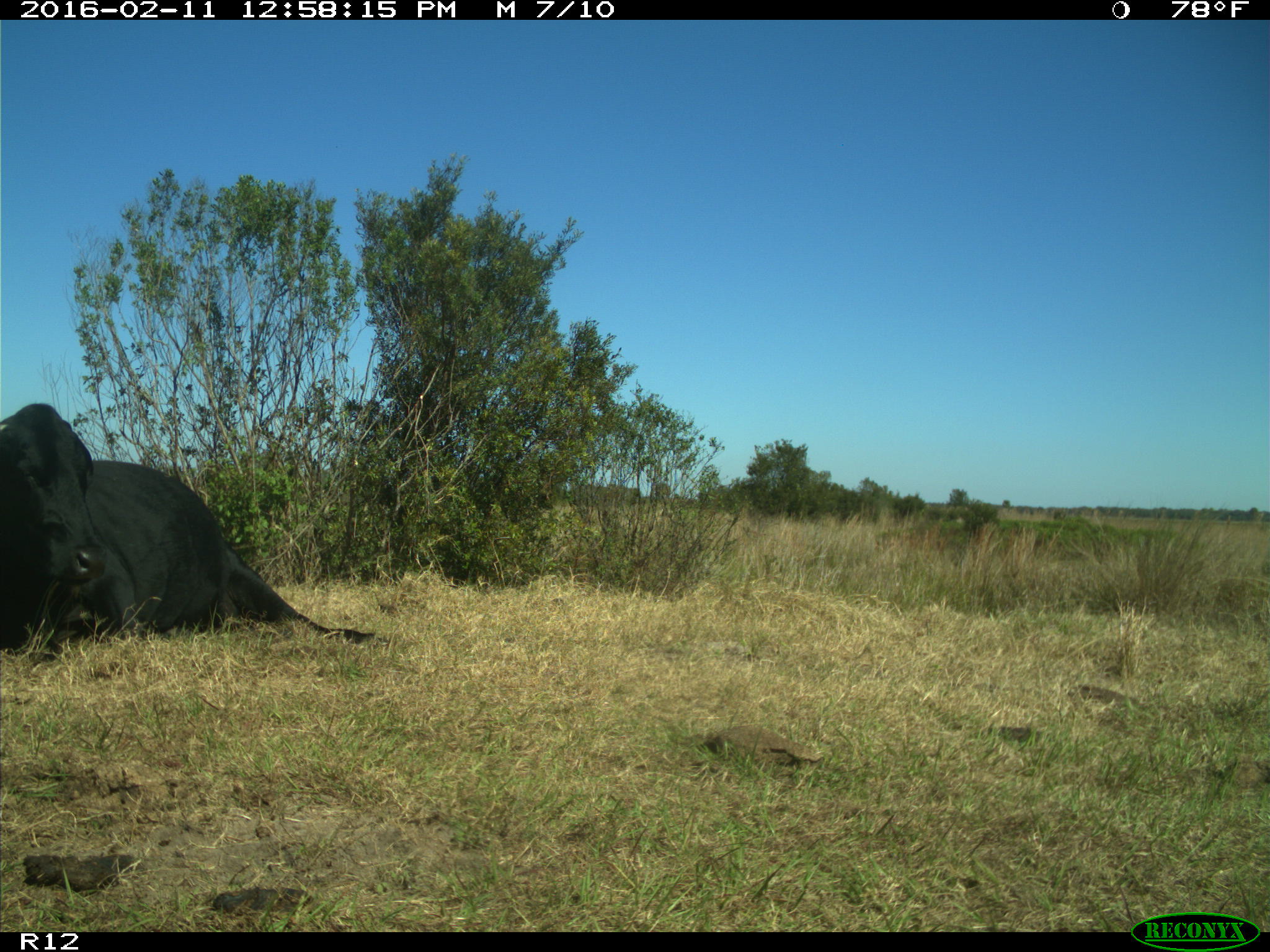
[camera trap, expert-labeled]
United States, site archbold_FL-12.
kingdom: Animalia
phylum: Chordata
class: Mammalia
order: Artiodactyla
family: Bovidae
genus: Bos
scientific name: Bos taurus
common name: domestic cow